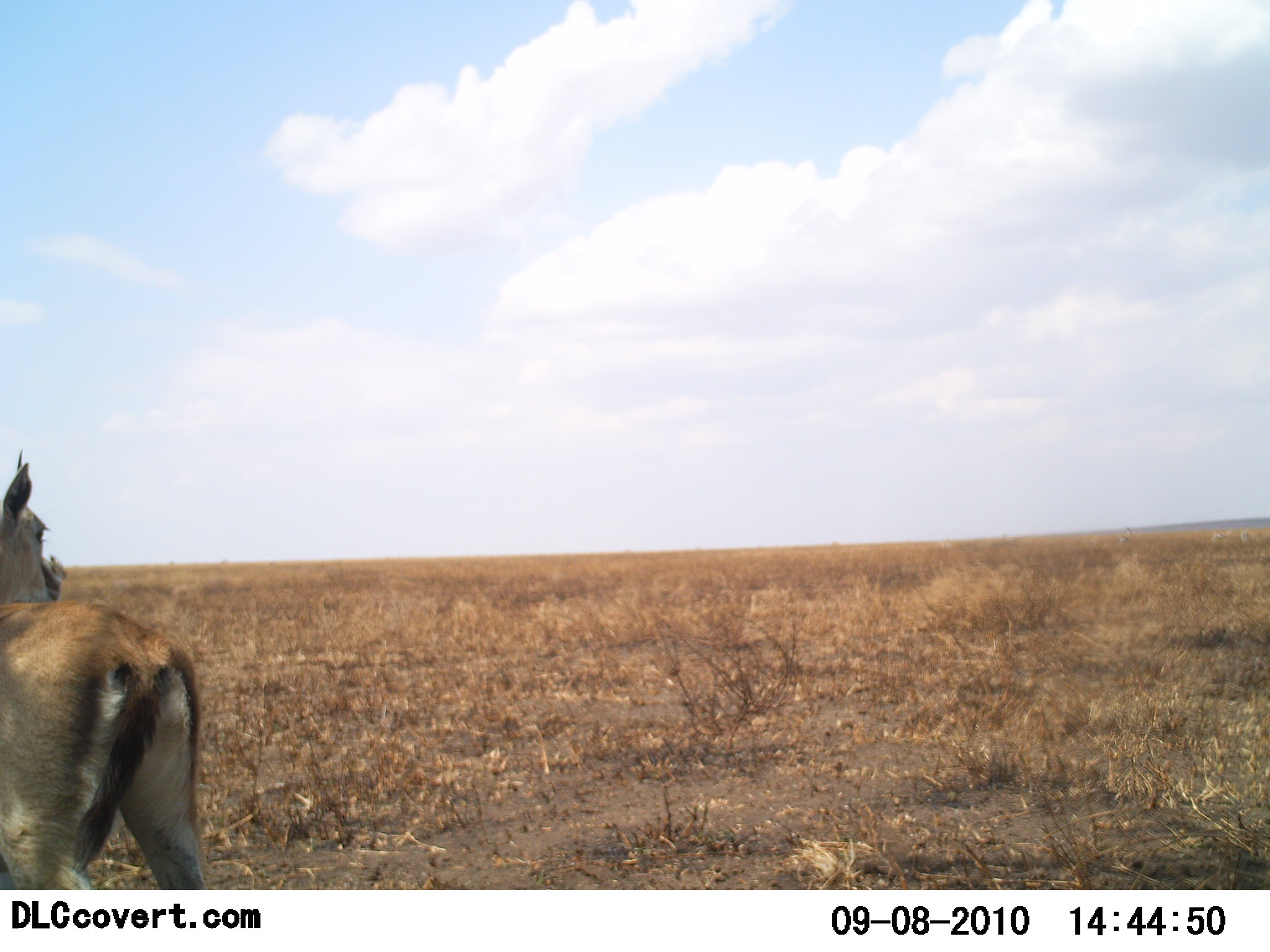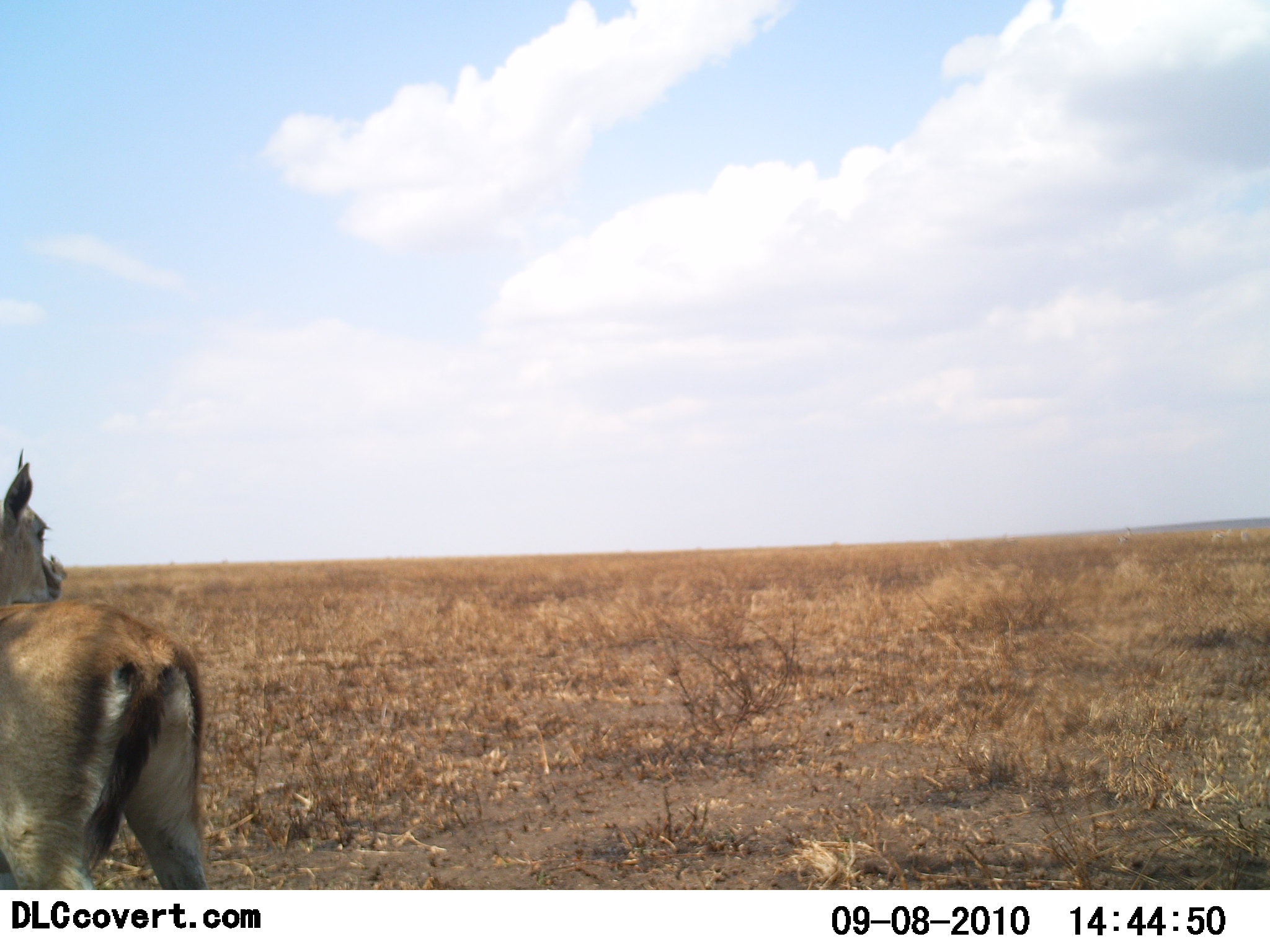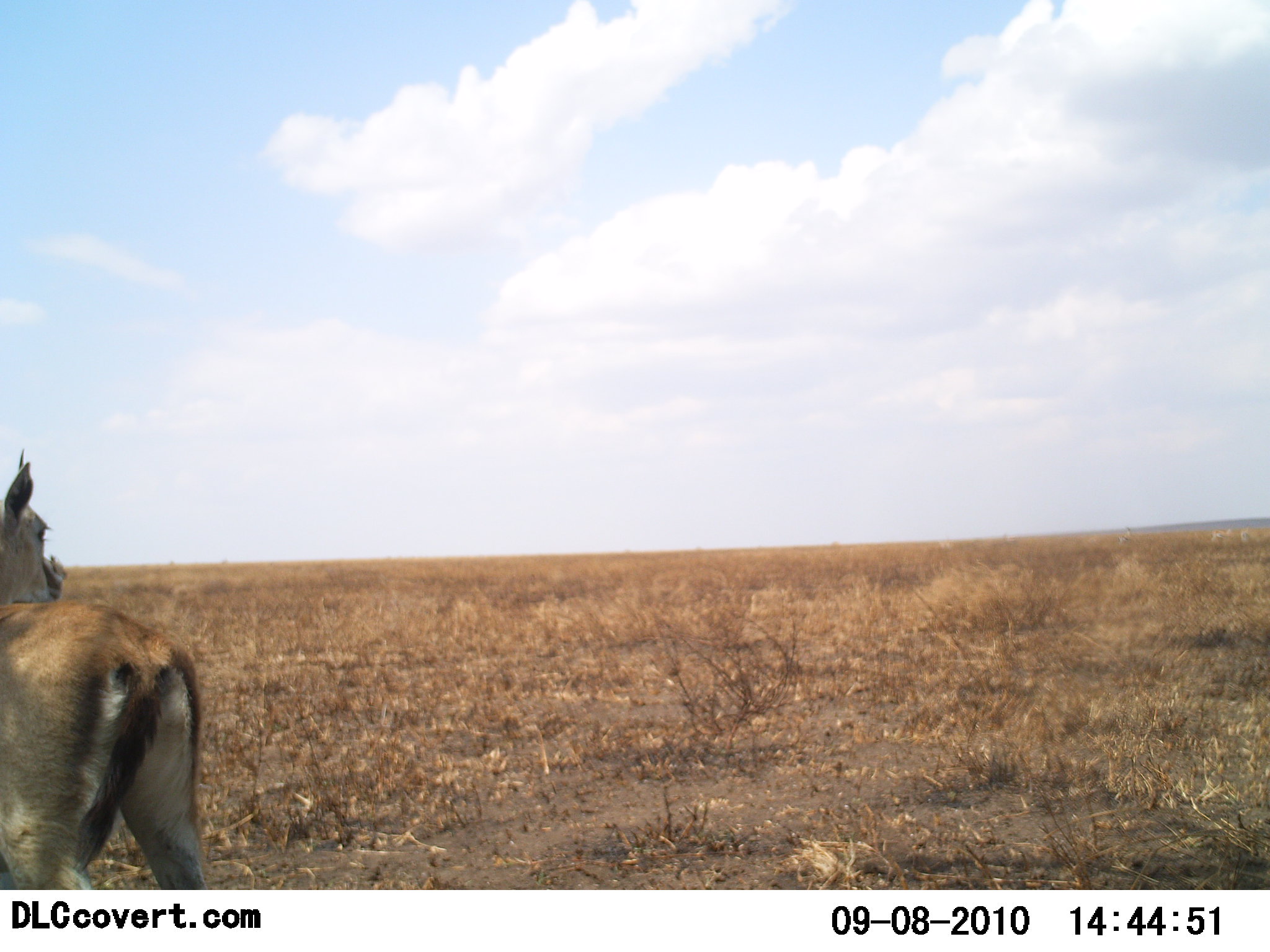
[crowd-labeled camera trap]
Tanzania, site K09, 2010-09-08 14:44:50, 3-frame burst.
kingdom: Animalia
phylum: Chordata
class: Mammalia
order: Artiodactyla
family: Bovidae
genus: Eudorcas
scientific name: Eudorcas thomsonii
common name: thomson's gazelle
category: gazellethomsons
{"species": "gazellethomsons (thomson's gazelle) (Eudorcas thomsonii)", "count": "1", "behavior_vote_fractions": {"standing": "100%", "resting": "0%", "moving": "0%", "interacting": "0%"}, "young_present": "0%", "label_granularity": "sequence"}